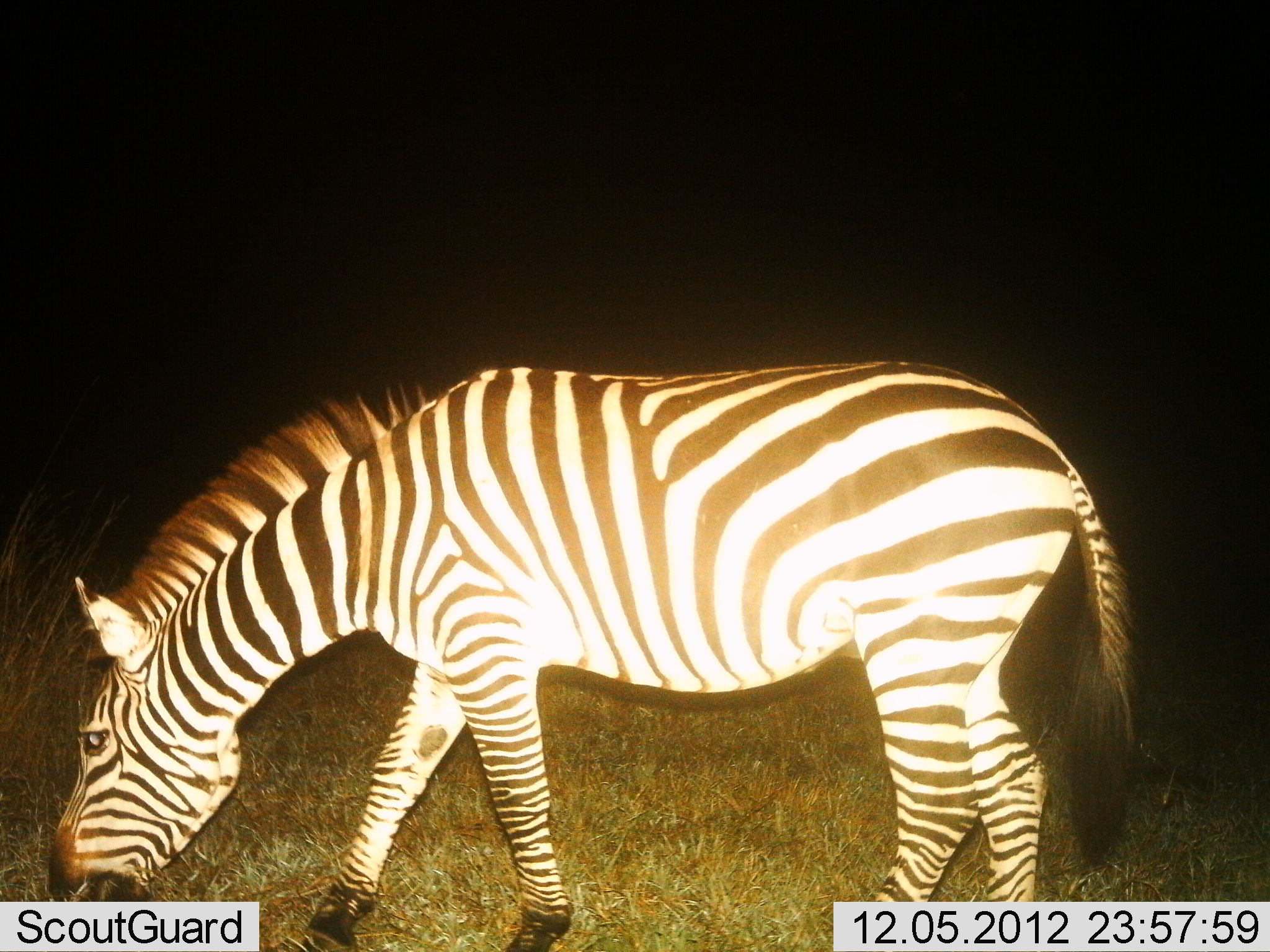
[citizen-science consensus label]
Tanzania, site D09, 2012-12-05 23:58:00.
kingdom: Animalia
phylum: Chordata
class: Mammalia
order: Perissodactyla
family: Equidae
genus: Equus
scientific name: Equus quagga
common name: plains zebra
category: zebra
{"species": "zebra (plains zebra) (Equus quagga)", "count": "1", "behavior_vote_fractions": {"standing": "10%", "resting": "0%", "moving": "0%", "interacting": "0%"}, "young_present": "0%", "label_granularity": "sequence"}